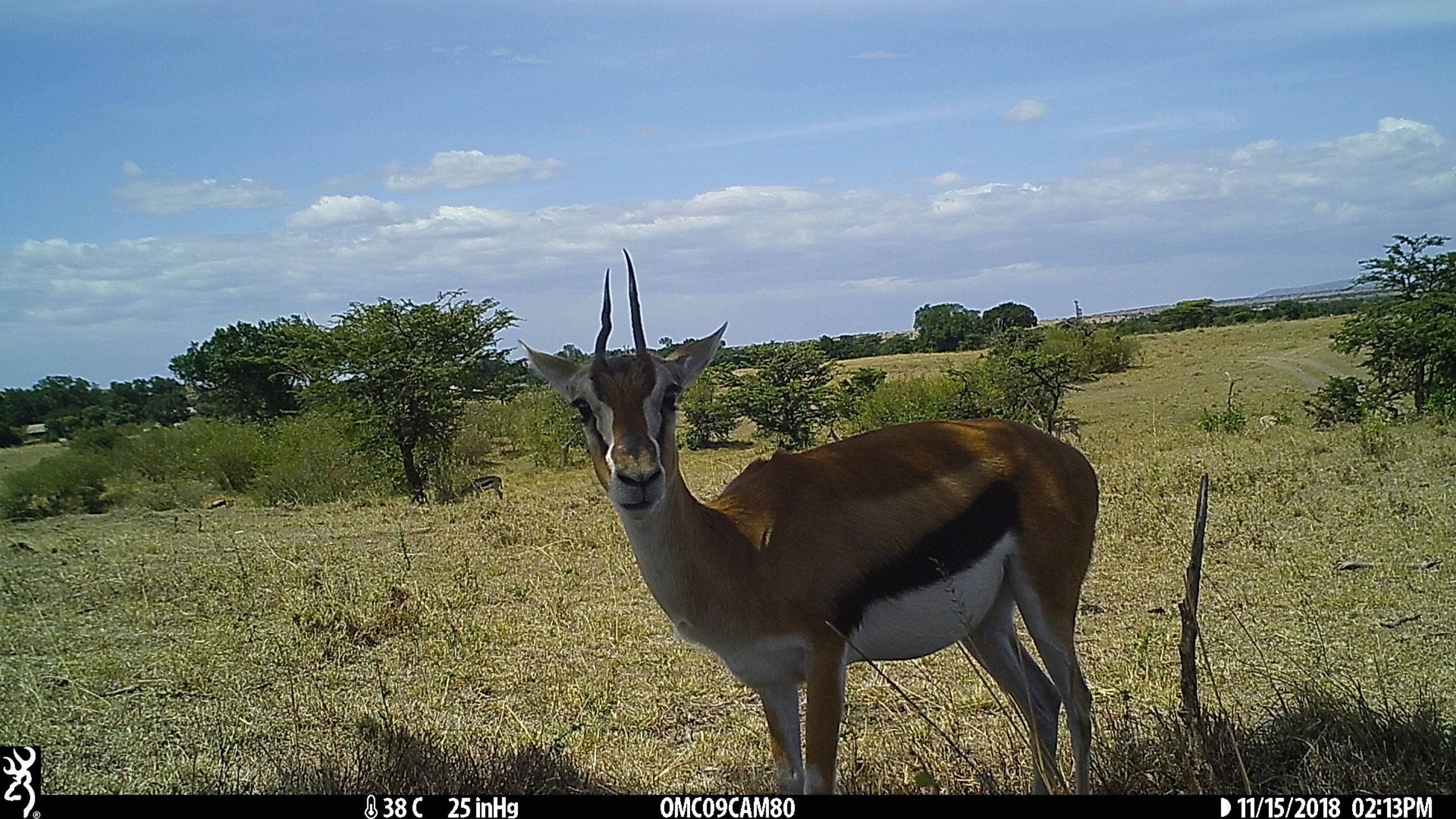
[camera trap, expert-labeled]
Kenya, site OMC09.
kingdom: Animalia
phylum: Chordata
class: Mammalia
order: Artiodactyla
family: Bovidae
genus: Eudorcas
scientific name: Eudorcas thomsonii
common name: thomon's gazelle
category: gazelle thomsons